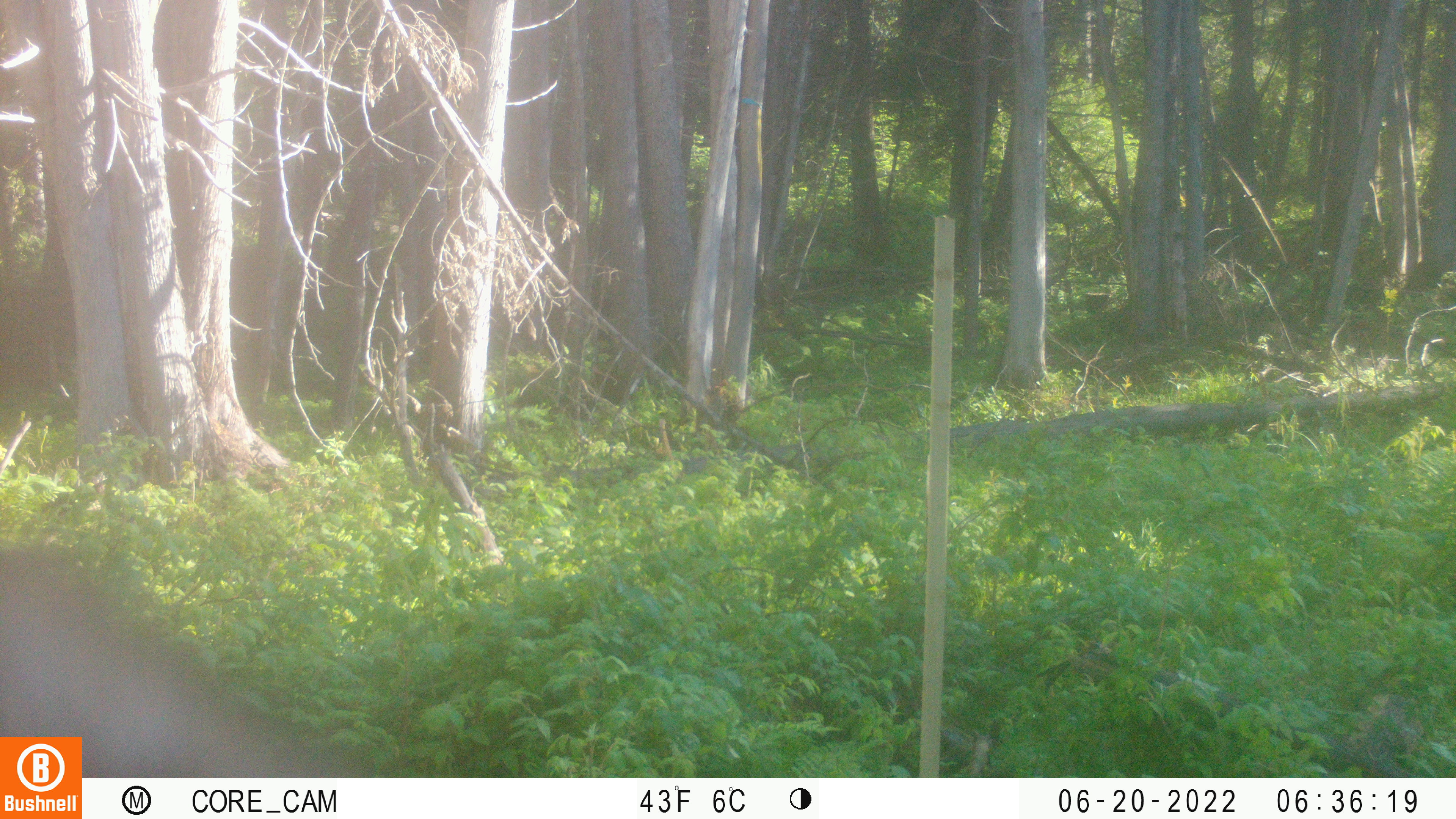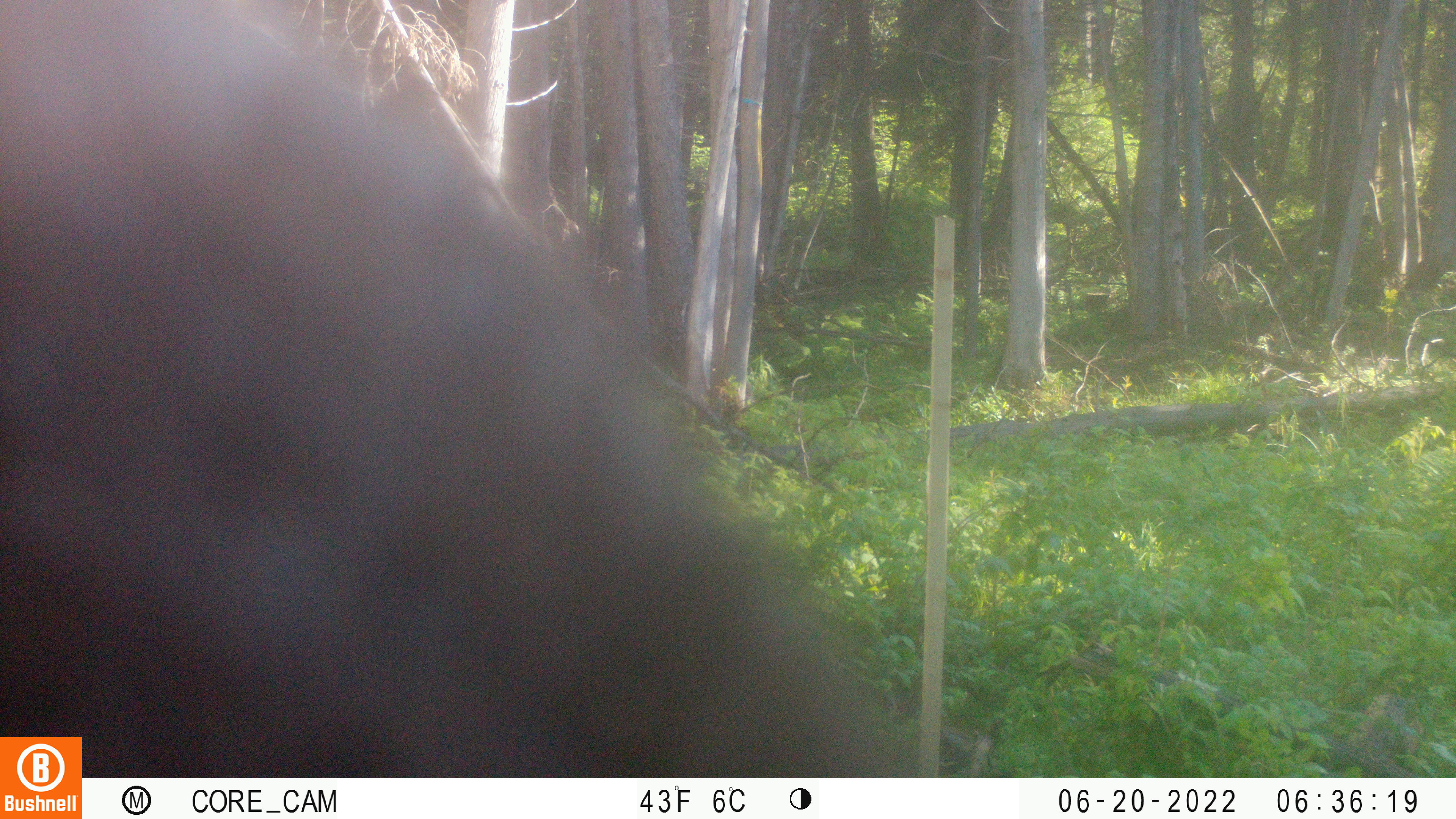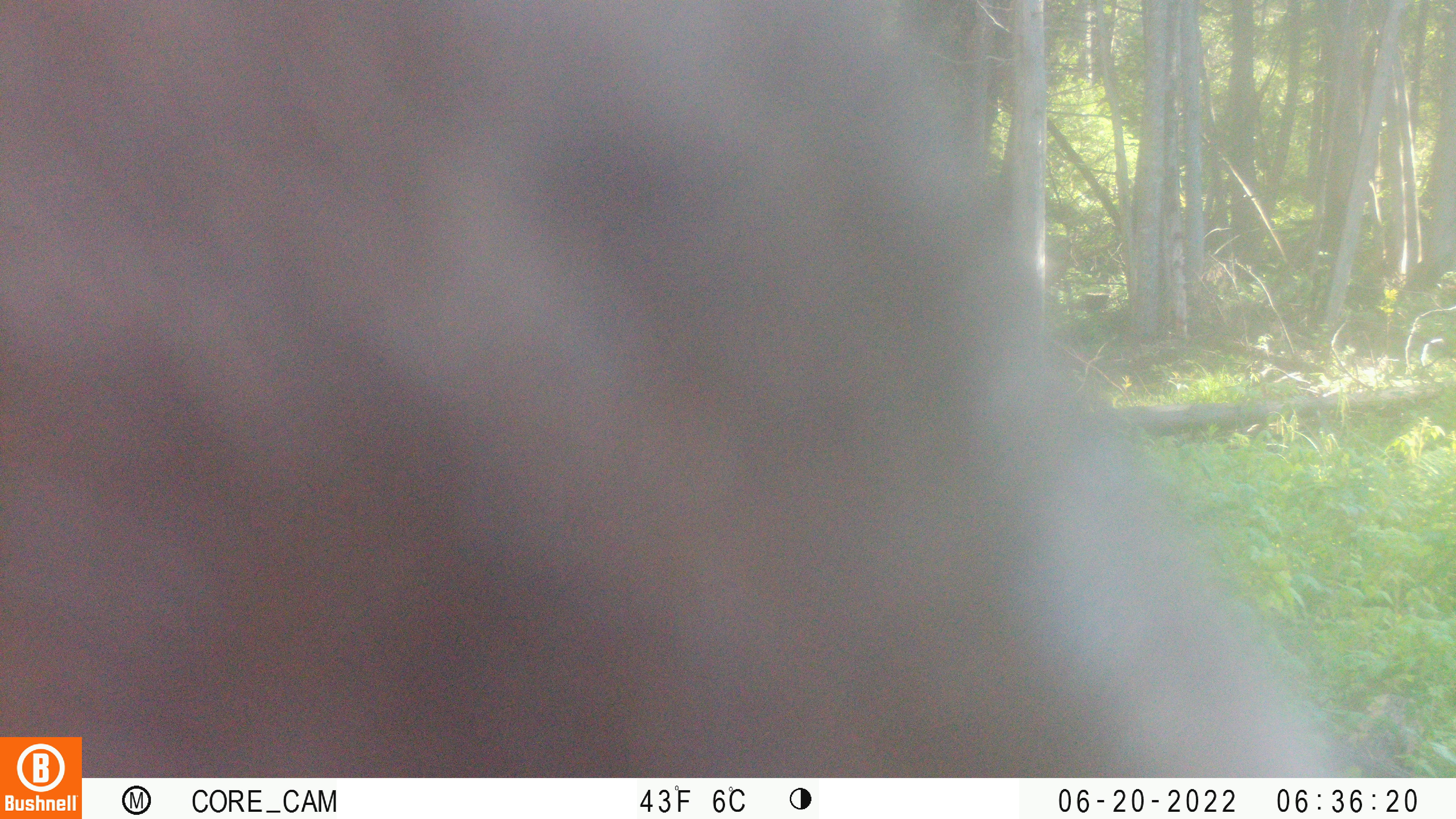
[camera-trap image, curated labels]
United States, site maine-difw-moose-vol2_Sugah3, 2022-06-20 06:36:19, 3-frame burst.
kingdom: Animalia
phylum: Chordata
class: Mammalia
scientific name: Mammalia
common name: mammal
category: mammal sp.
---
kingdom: Animalia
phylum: Chordata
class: Mammalia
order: Artiodactyla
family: Cervidae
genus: Alces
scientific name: Alces alces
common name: moose